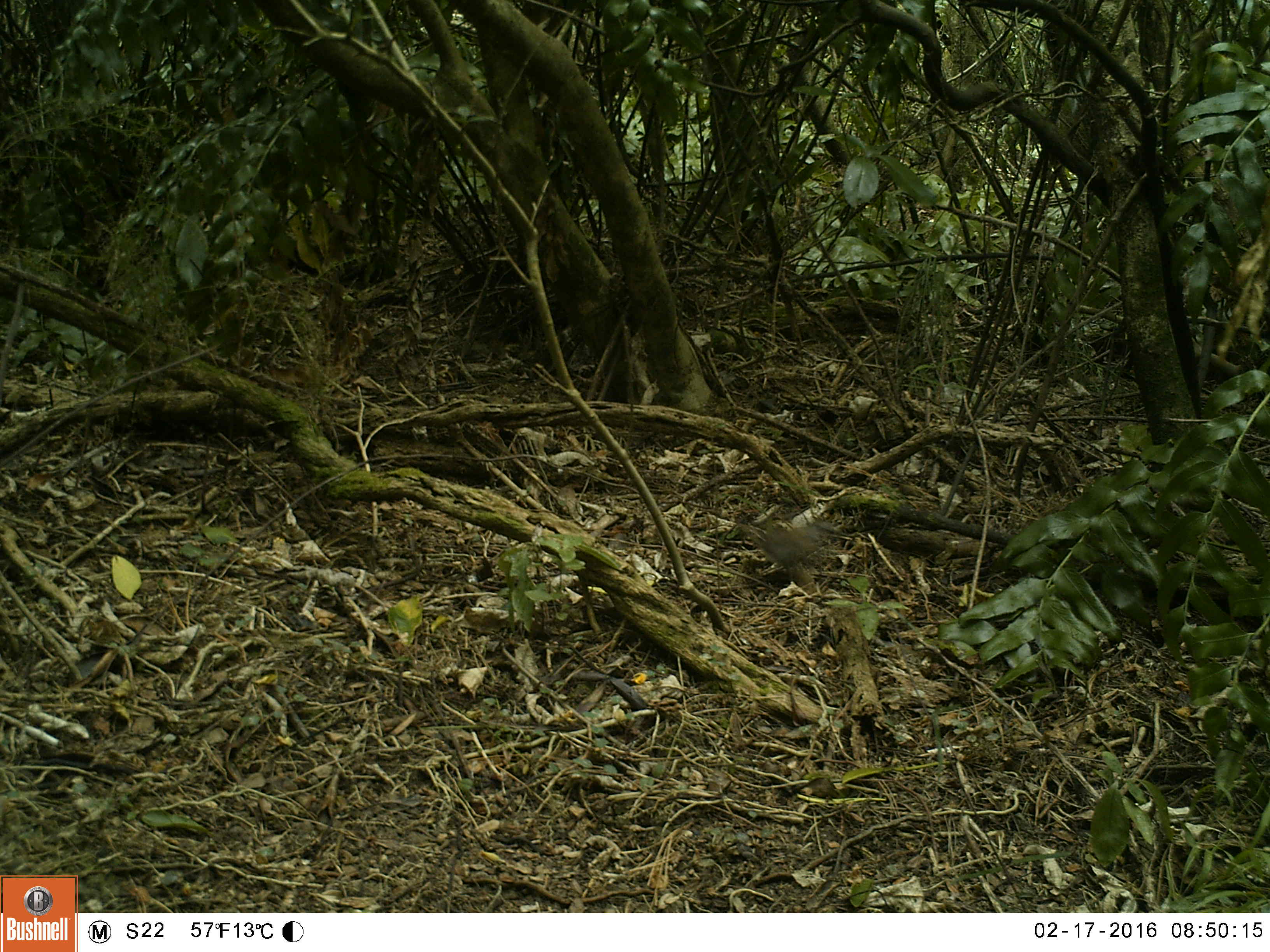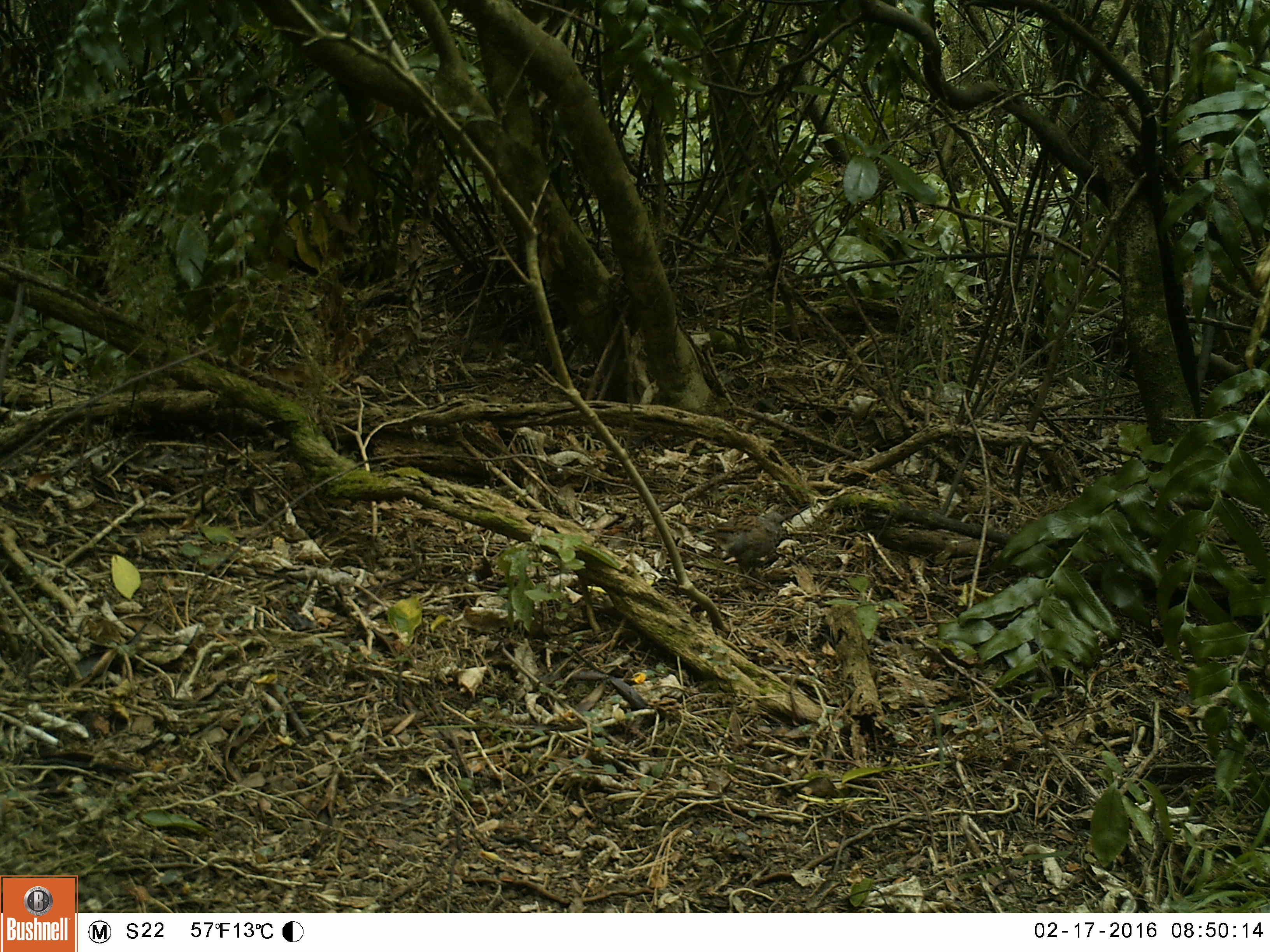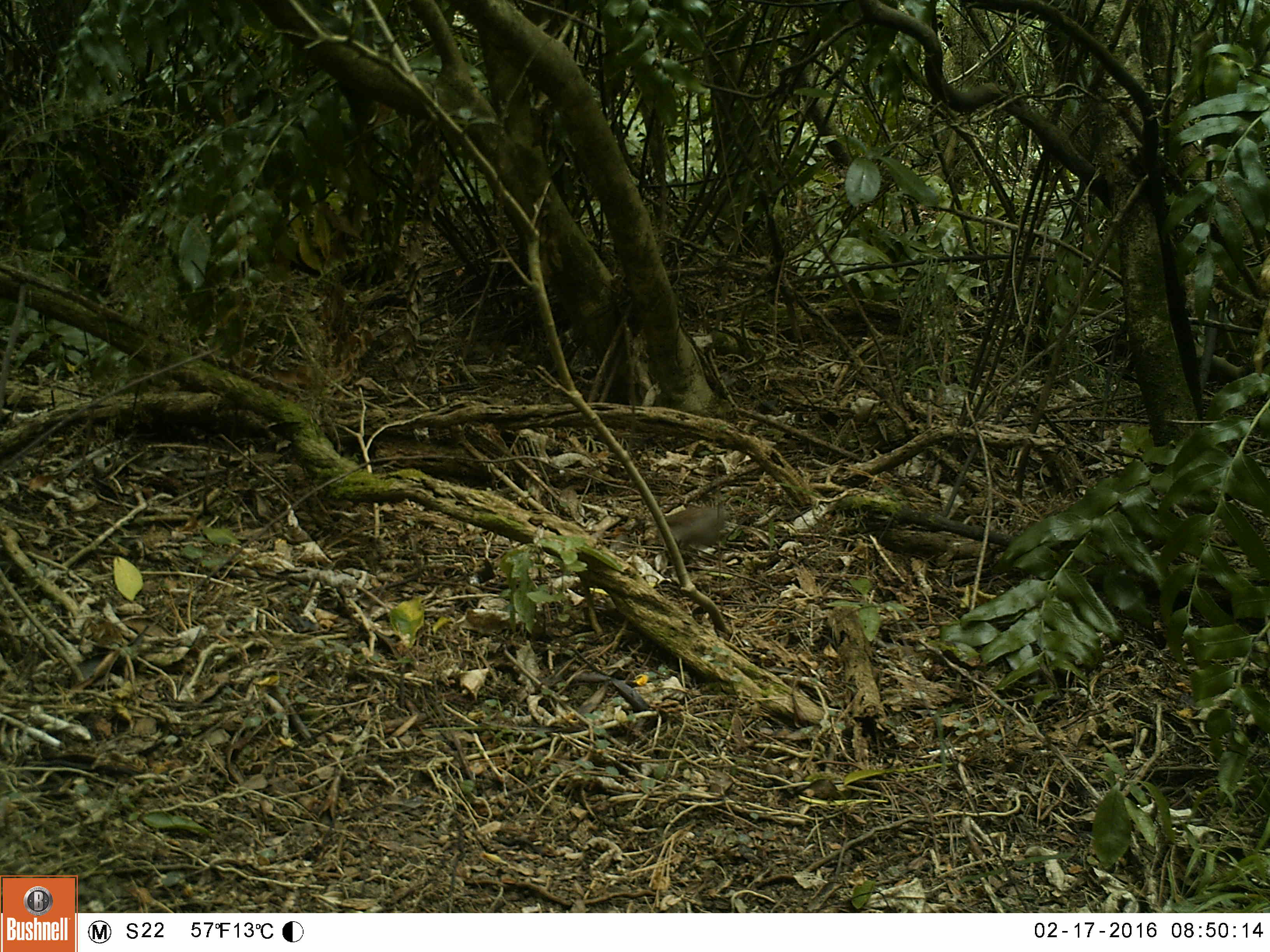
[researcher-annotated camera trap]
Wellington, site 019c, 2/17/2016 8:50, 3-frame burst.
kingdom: Animalia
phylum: Chordata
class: Aves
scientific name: Aves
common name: bird